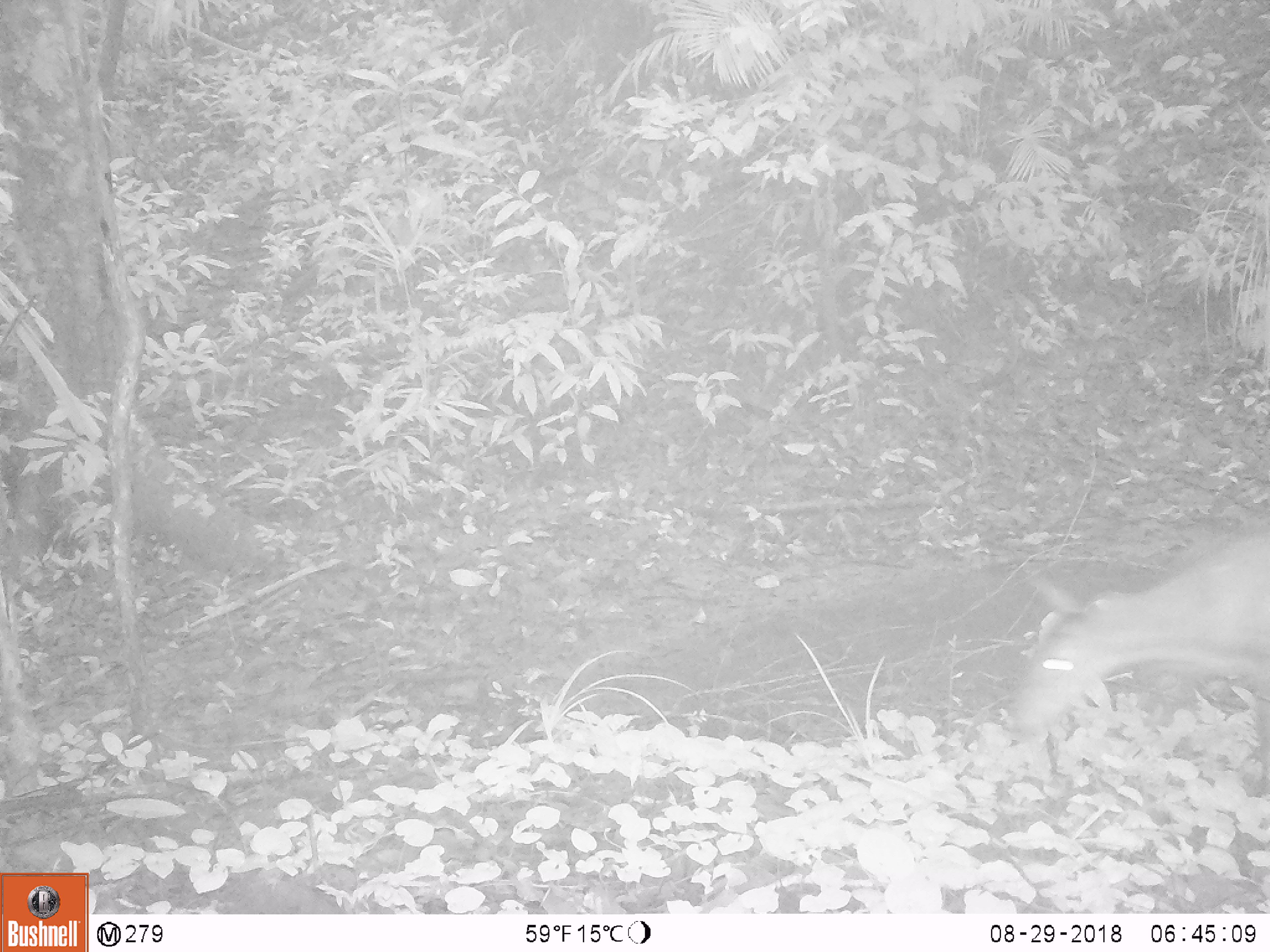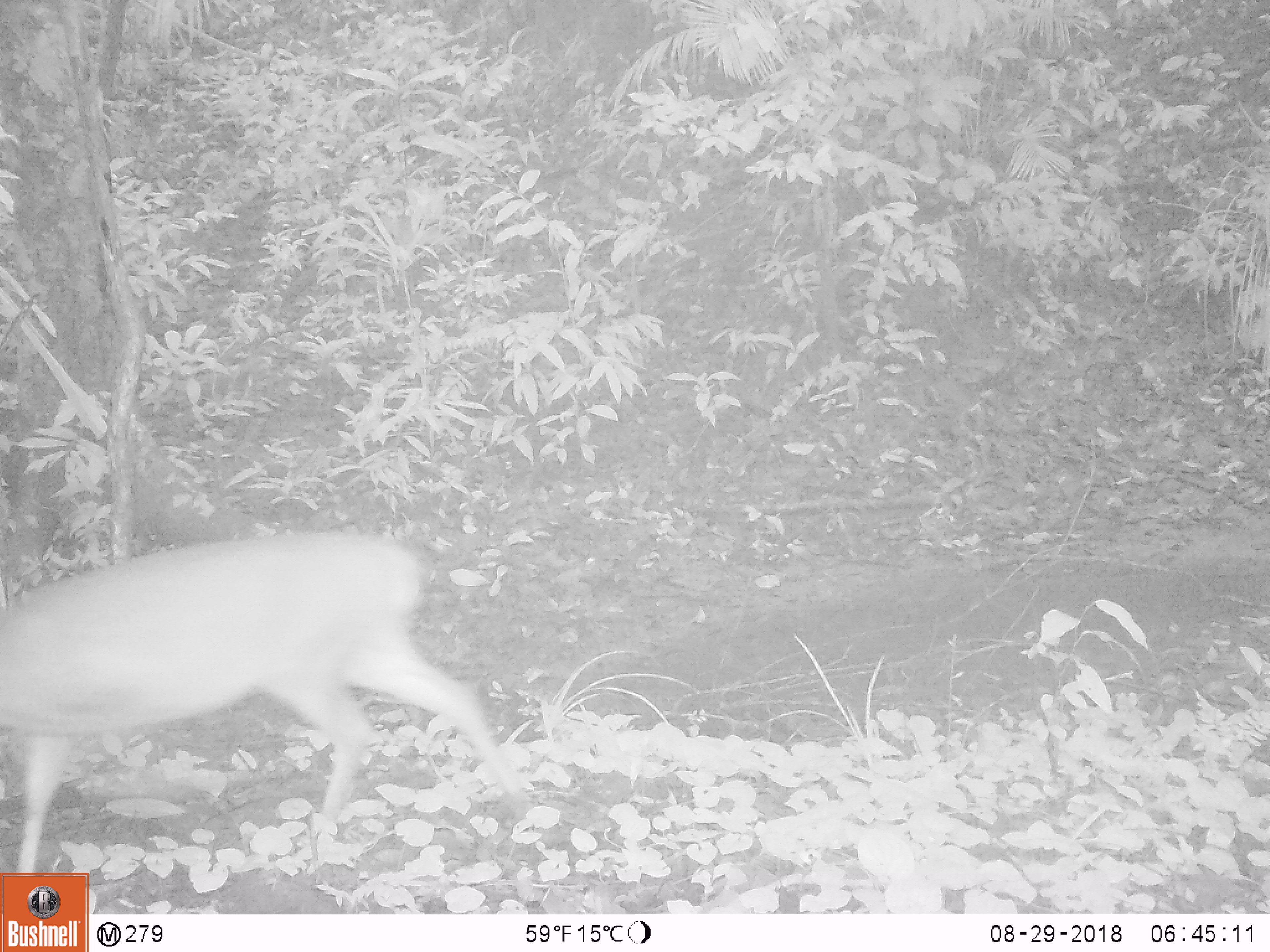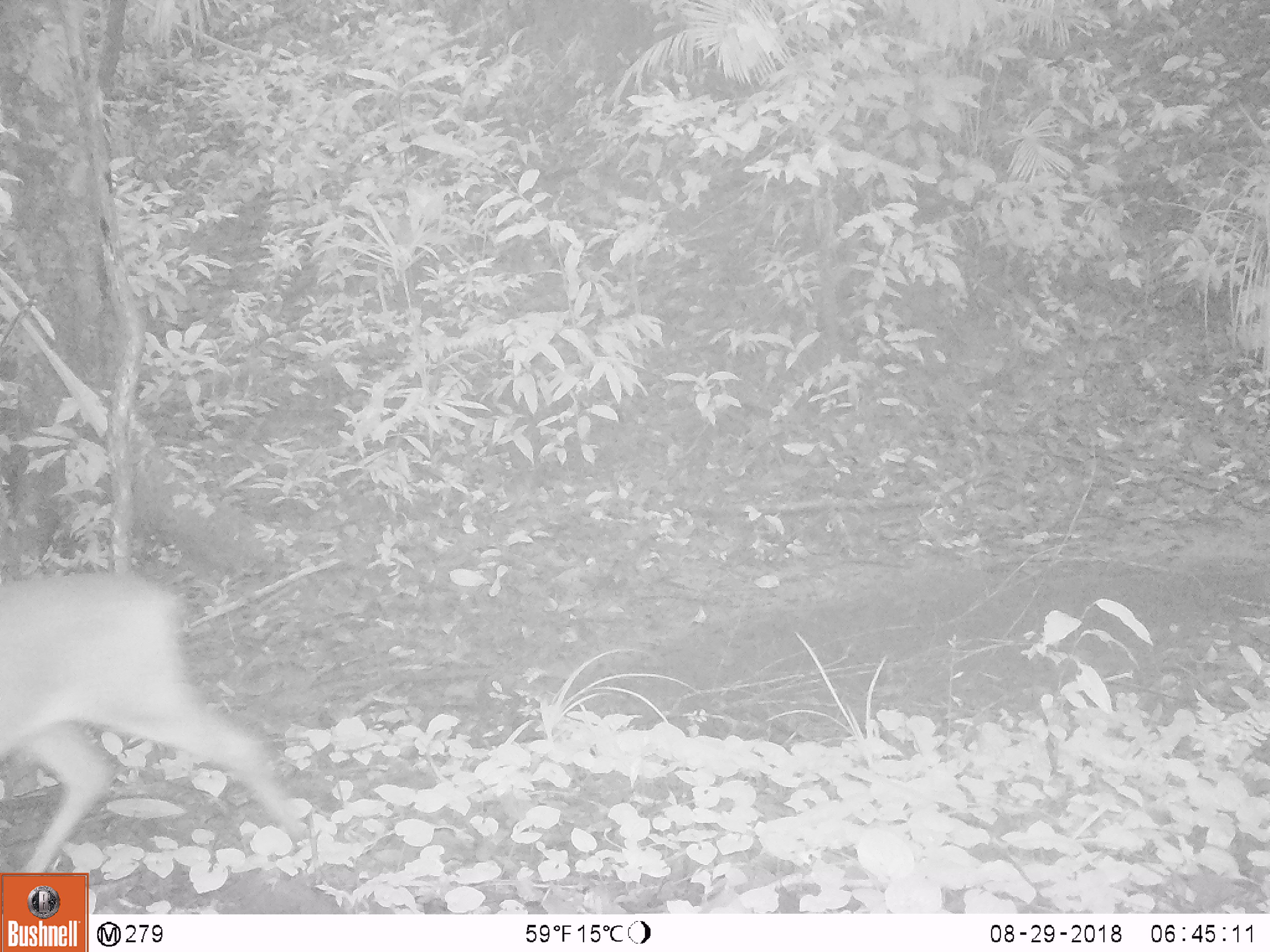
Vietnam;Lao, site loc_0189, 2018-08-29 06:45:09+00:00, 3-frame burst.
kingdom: Animalia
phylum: Chordata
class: Mammalia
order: Artiodactyla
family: Cervidae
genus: Muntiacus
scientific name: Muntiacus vuquangensis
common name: large-antlered muntjac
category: large antlered muntjac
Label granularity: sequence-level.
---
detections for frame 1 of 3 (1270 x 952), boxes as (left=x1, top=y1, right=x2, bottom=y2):
large antlered muntjac: (left=1013, top=526, right=1269, bottom=783)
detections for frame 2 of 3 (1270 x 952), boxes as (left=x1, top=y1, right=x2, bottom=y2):
large antlered muntjac: (left=0, top=531, right=529, bottom=876)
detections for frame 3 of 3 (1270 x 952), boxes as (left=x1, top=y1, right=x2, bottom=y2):
large antlered muntjac: (left=0, top=574, right=307, bottom=873)